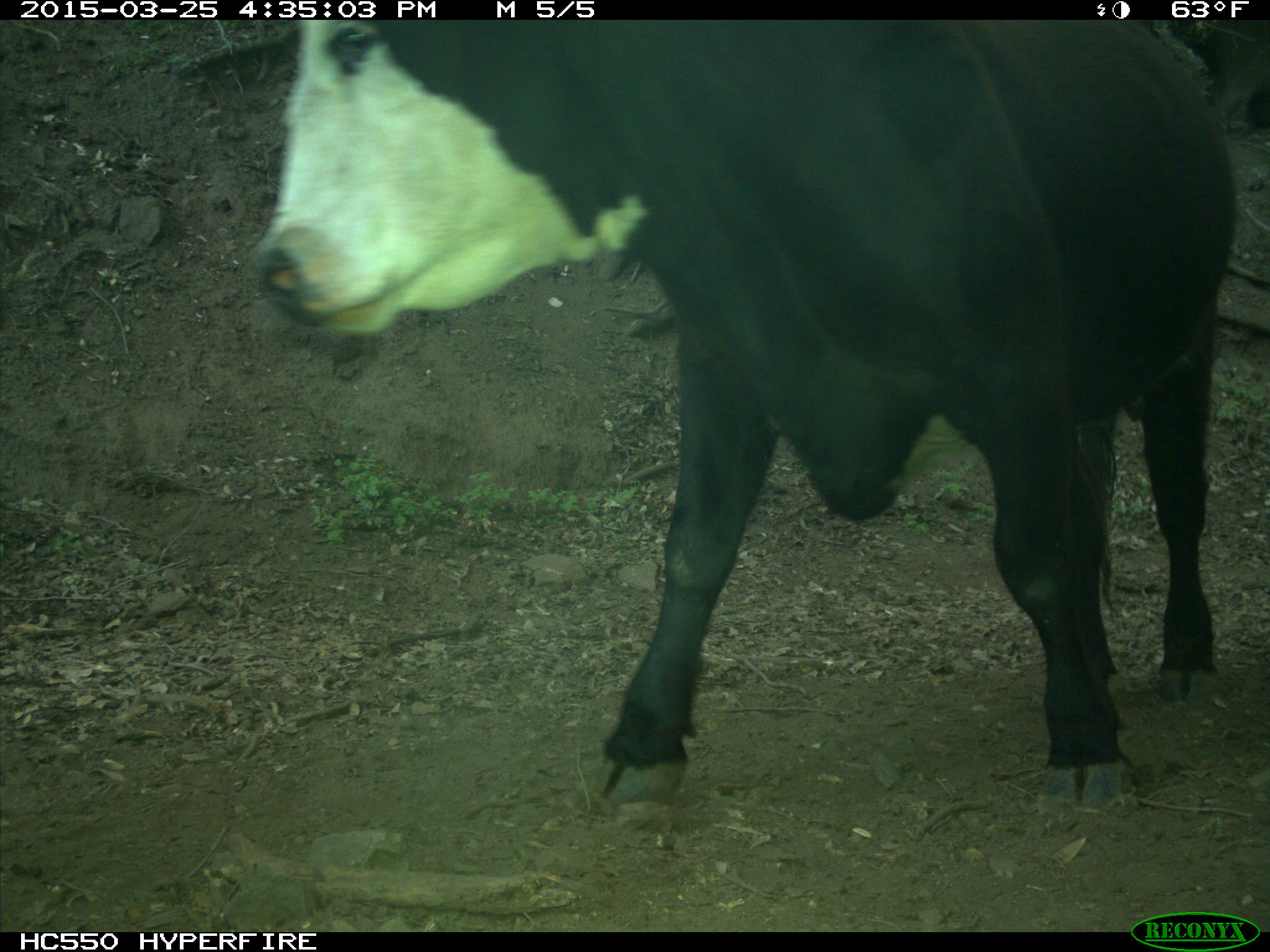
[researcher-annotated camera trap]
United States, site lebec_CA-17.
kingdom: Animalia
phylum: Chordata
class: Mammalia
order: Artiodactyla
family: Bovidae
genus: Bos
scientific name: Bos taurus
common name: domestic cow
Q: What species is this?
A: Bos taurus (domestic cow).